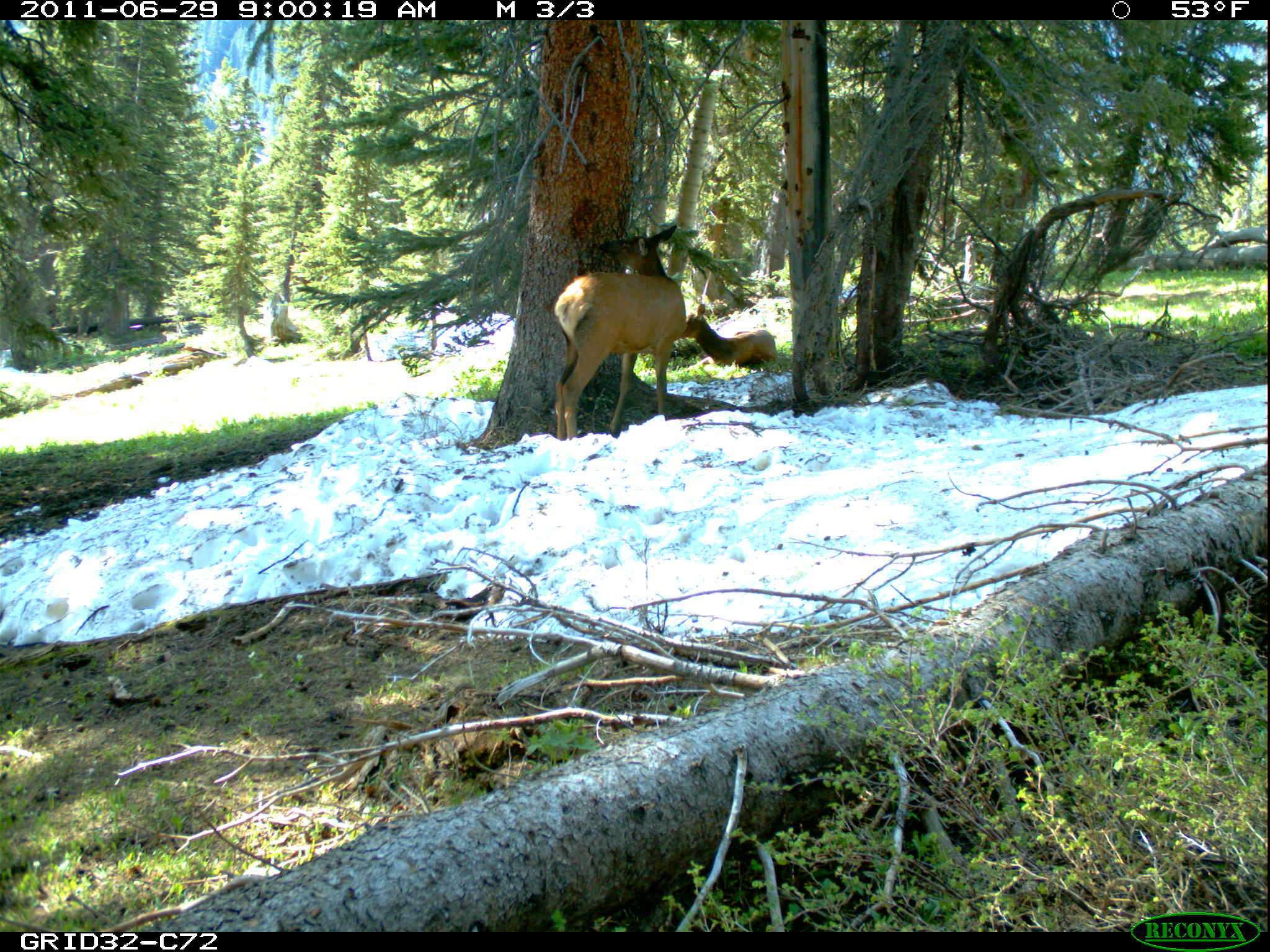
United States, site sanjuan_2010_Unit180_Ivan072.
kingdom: Animalia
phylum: Chordata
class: Mammalia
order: Artiodactyla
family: Cervidae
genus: Cervus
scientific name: Cervus elaphus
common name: red deer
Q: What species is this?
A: Cervus elaphus (red deer).